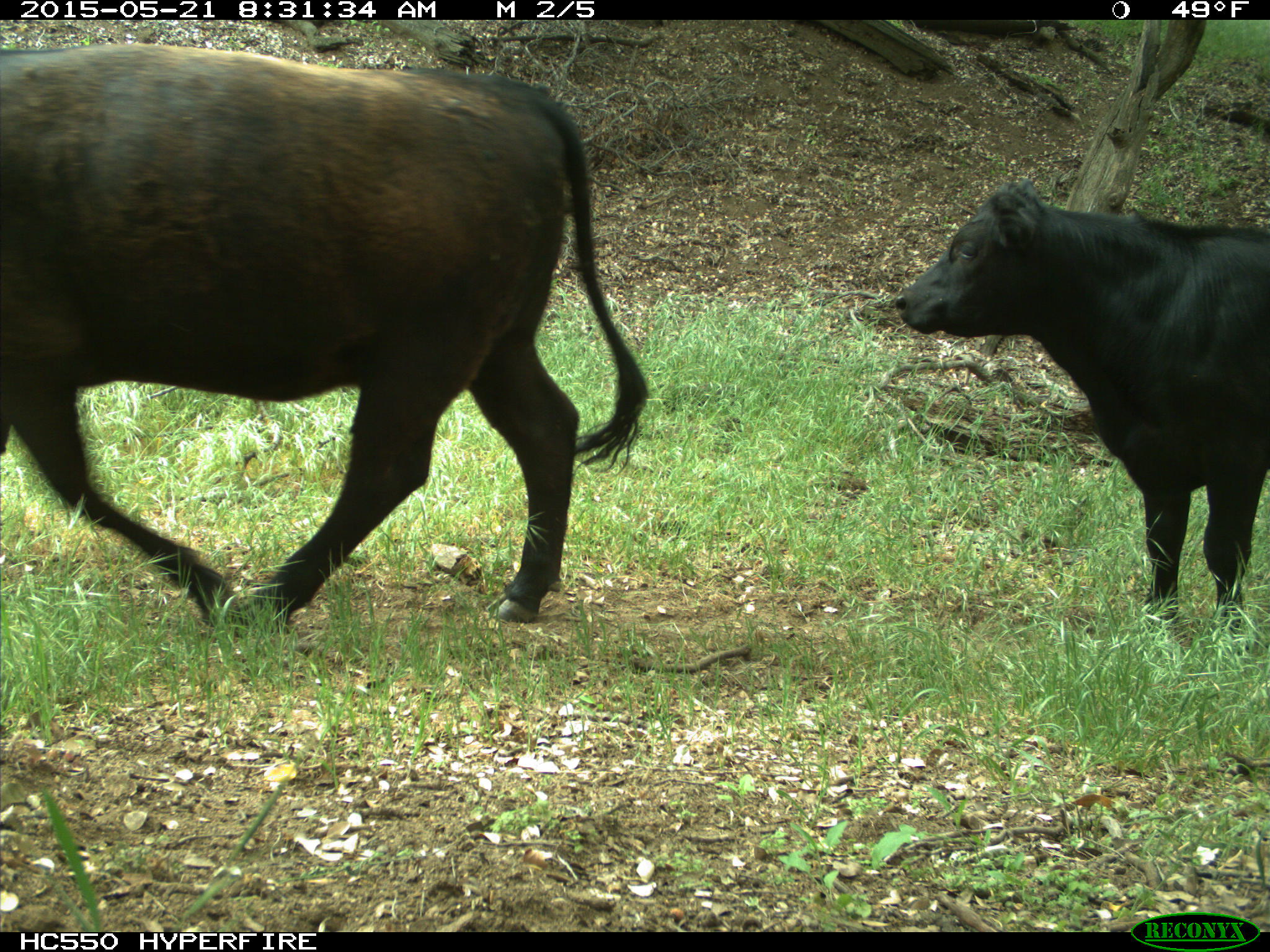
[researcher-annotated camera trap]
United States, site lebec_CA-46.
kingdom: Animalia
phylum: Chordata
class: Mammalia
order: Artiodactyla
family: Bovidae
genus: Bos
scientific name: Bos taurus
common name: domestic cow